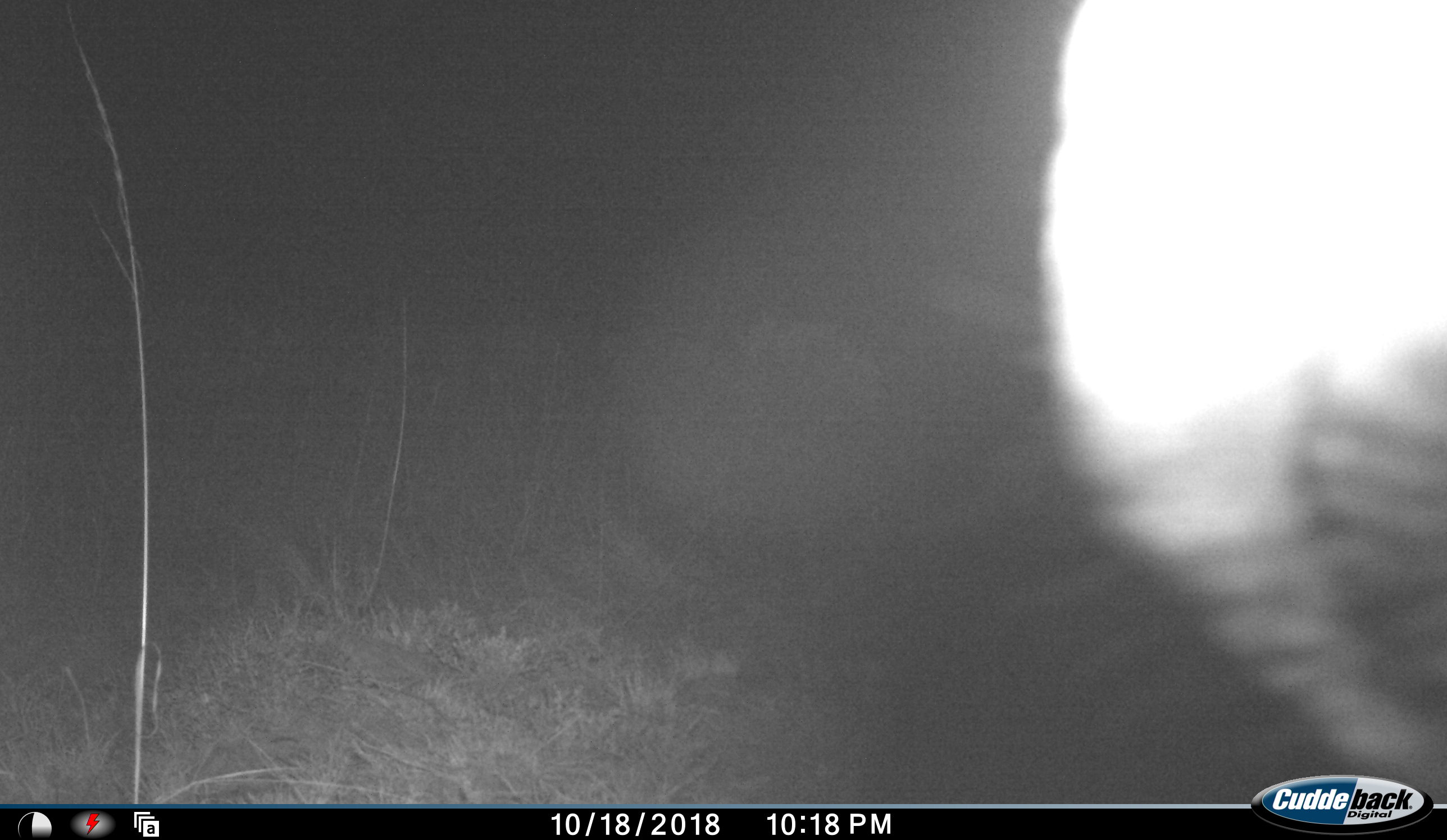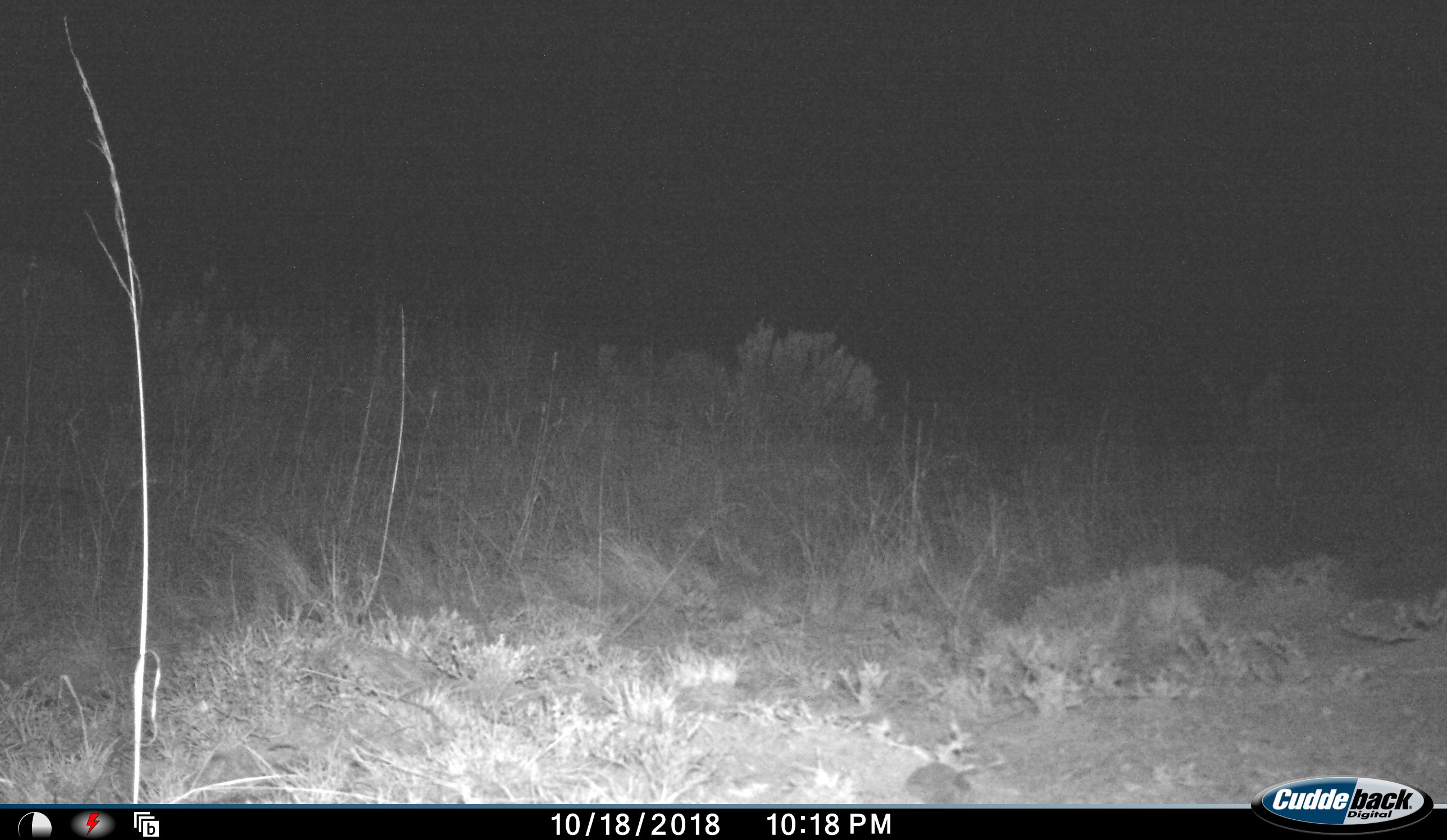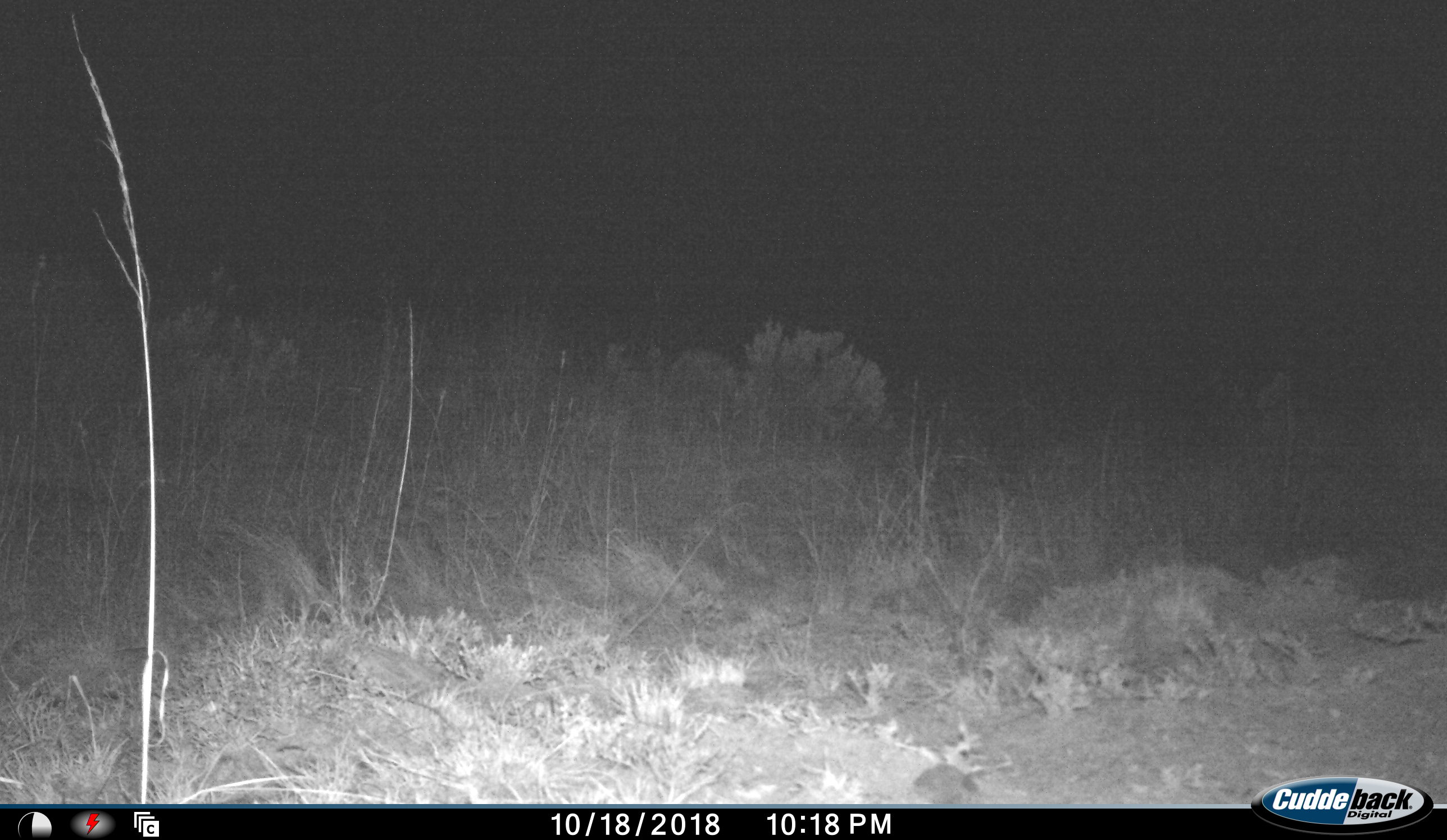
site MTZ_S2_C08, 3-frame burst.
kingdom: Animalia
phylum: Chordata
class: Mammalia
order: Perissodactyla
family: Equidae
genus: Equus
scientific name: Equus zebra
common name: mountain zebra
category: zebramountain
Zebramountain (mountain zebra) (Equus zebra), count 1. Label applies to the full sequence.